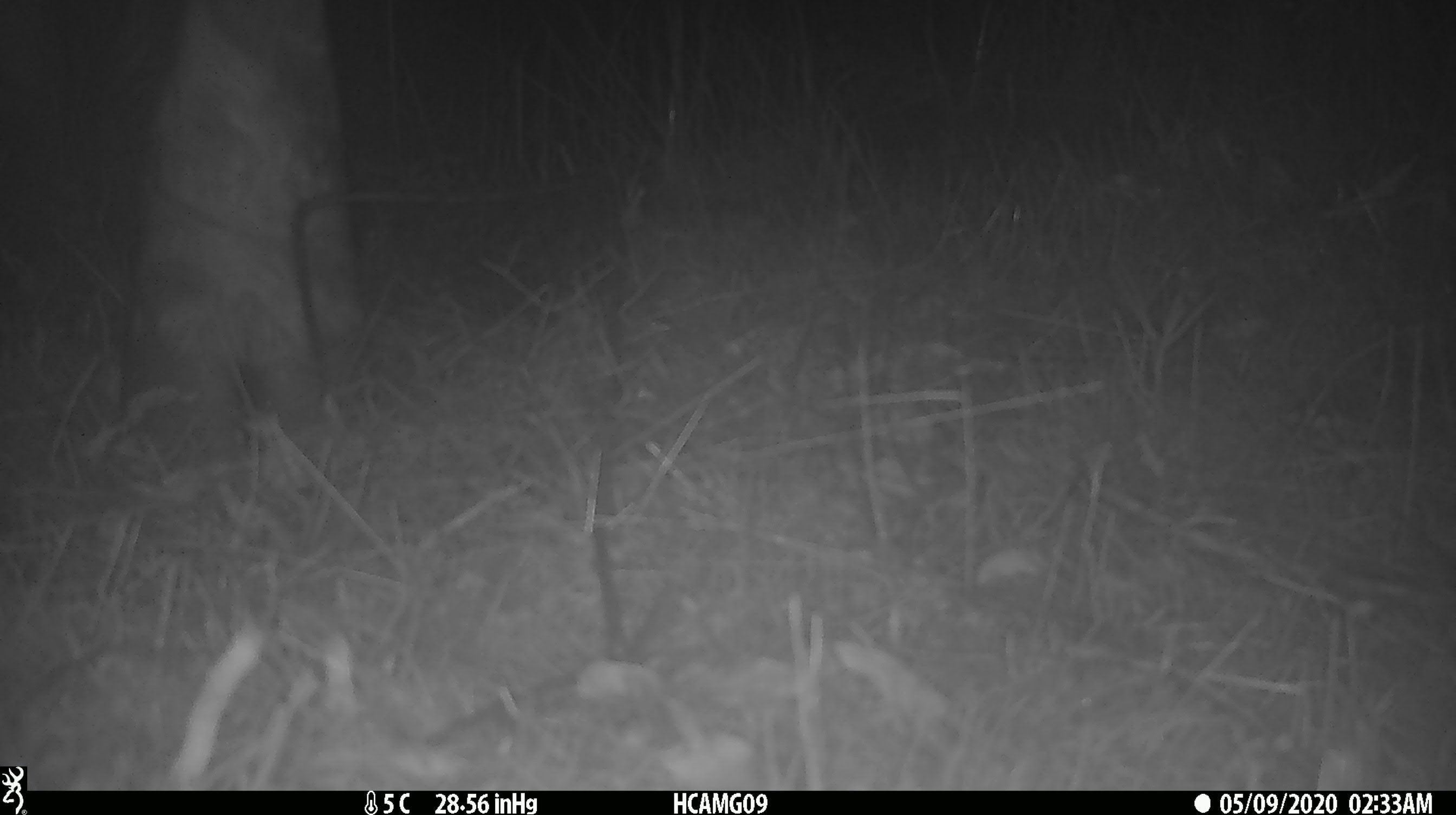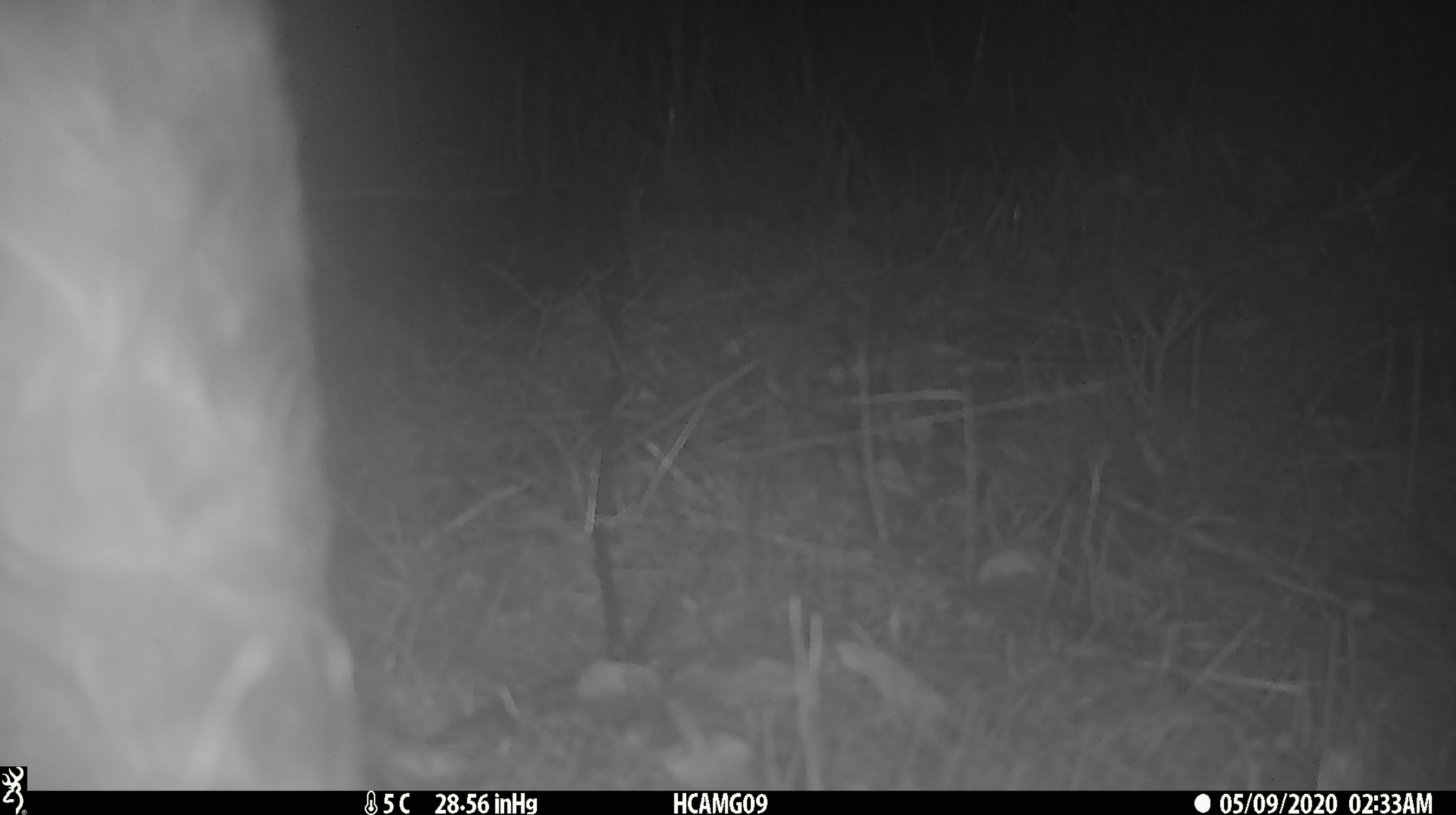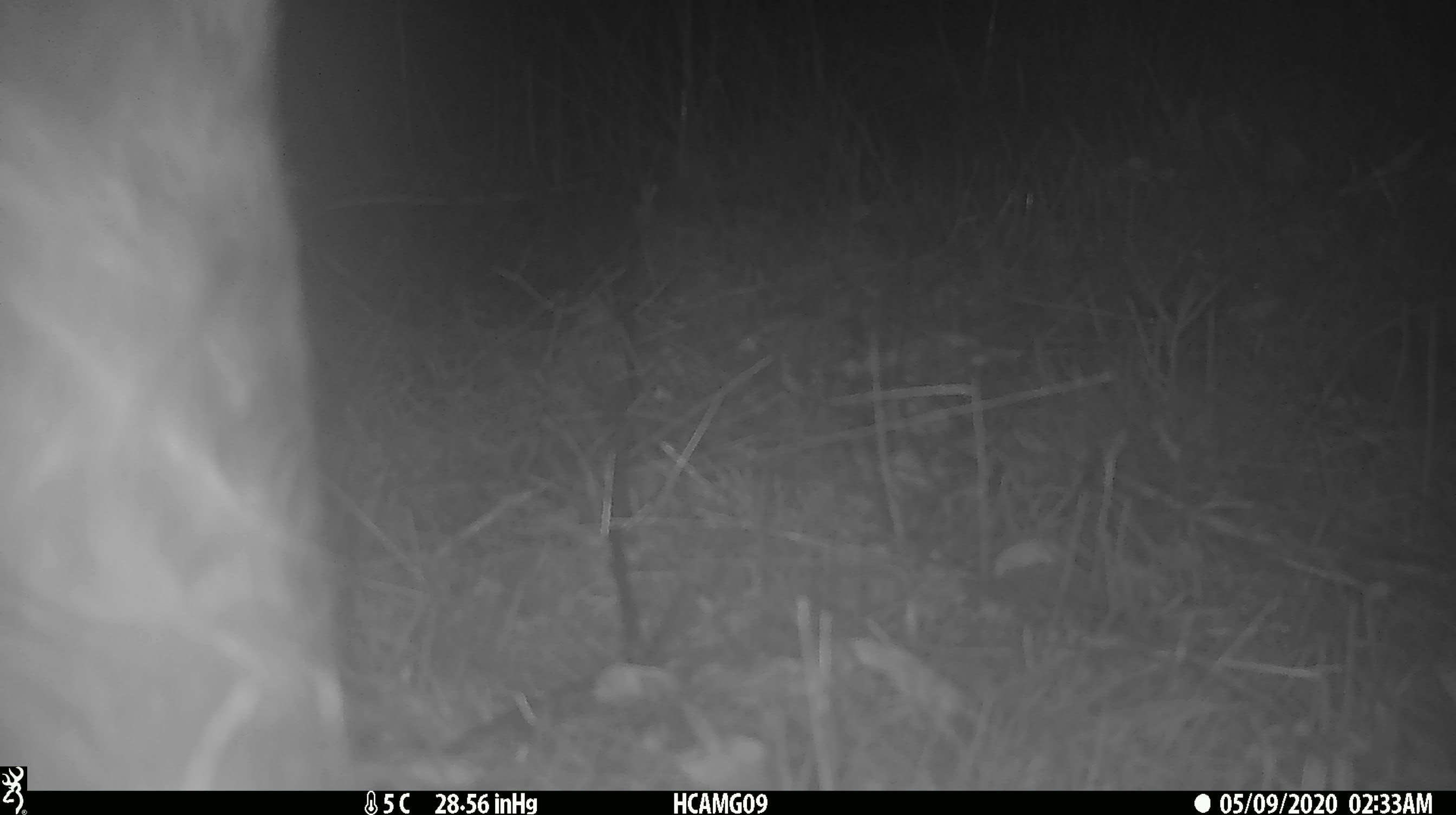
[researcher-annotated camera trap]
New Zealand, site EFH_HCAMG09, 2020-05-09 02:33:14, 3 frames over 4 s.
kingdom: Animalia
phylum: Chordata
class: Mammalia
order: Artiodactyla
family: Bovidae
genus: Bos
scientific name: Bos taurus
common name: domestic cow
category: cow